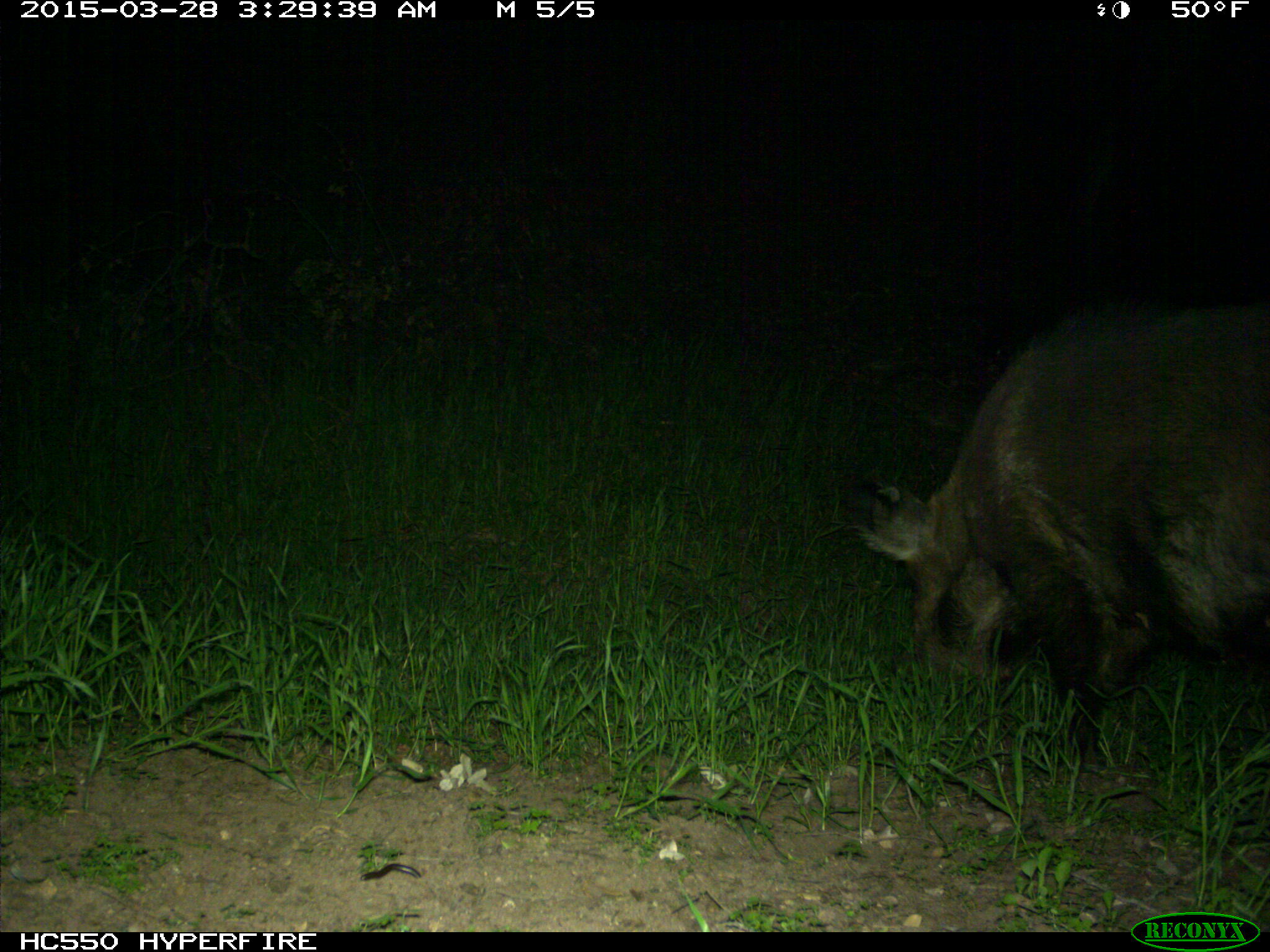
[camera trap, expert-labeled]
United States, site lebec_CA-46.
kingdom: Animalia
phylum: Chordata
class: Mammalia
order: Artiodactyla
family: Suidae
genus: Sus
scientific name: Sus scrofa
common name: wild boar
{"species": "Sus scrofa (wild boar)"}